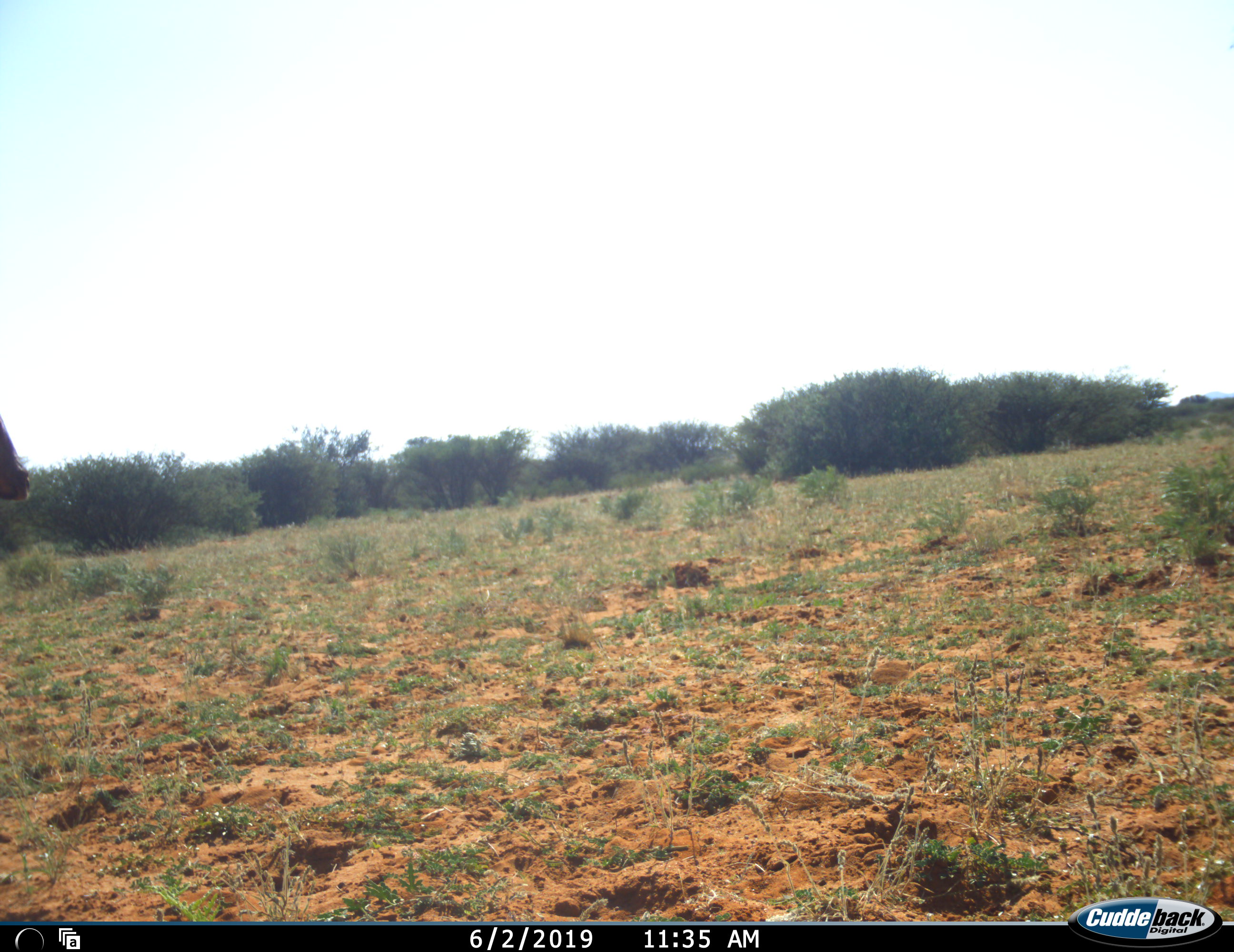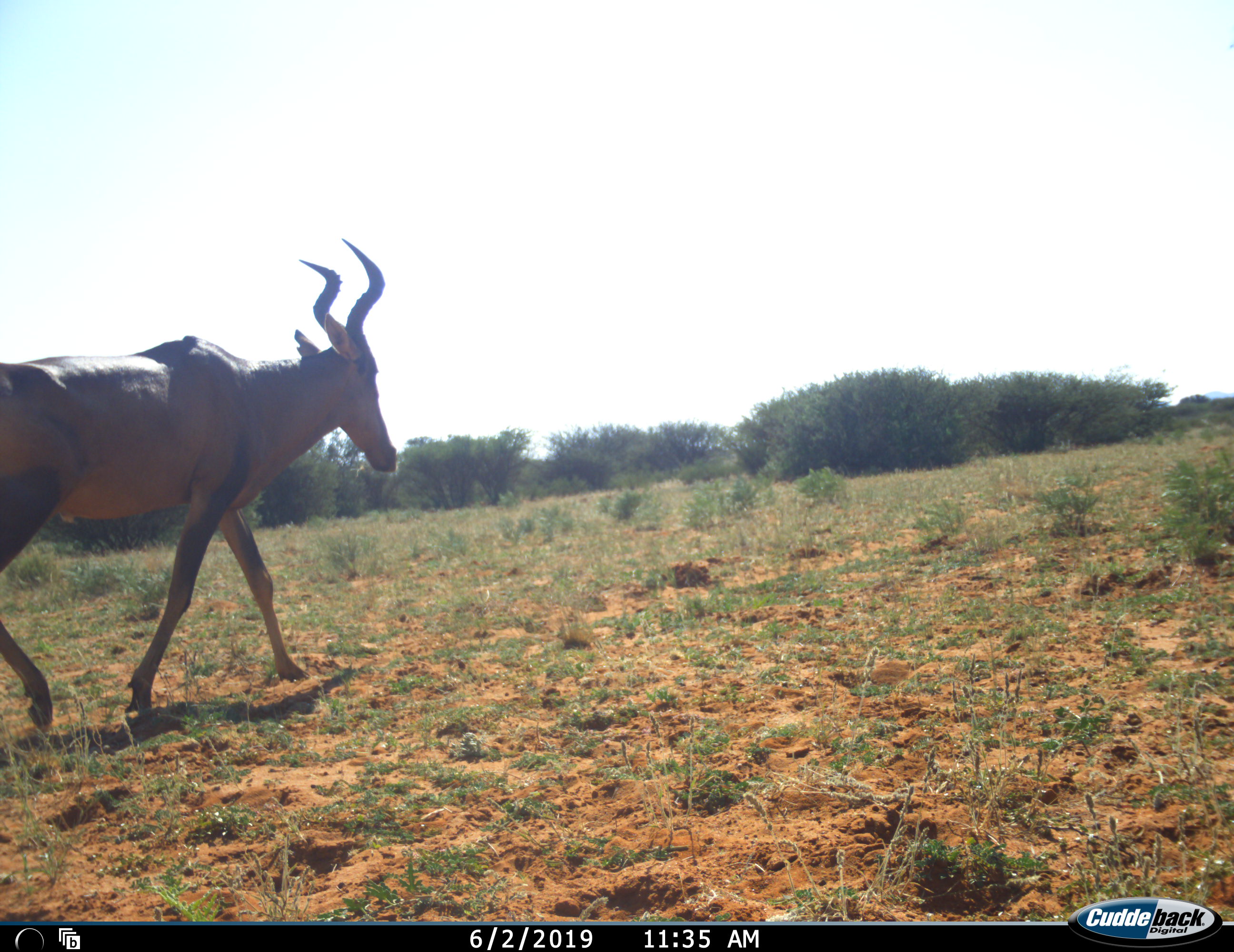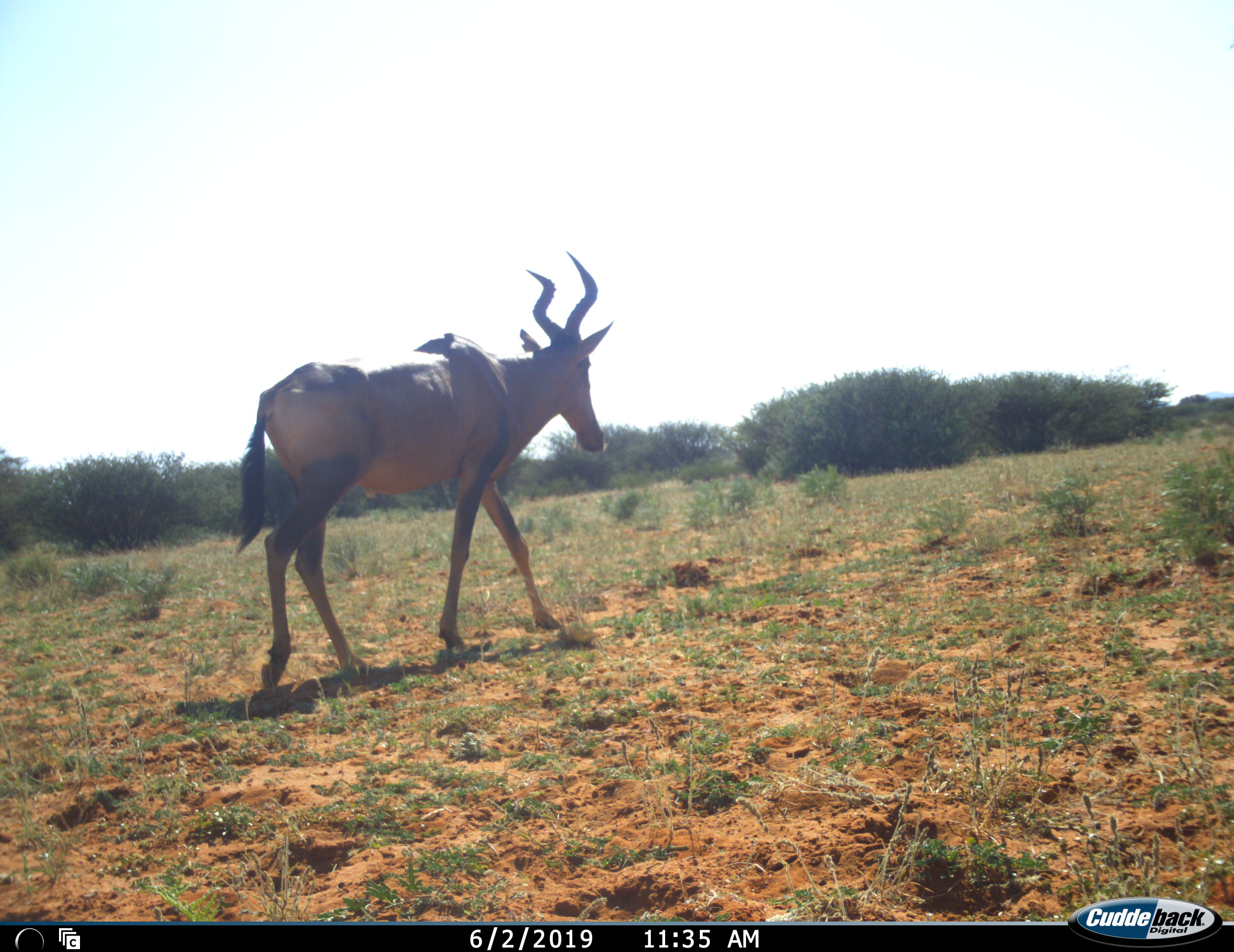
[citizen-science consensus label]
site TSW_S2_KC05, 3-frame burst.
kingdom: Animalia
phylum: Chordata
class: Mammalia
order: Artiodactyla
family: Bovidae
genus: Alcelaphus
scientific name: Alcelaphus buselaphus caama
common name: red hartebeest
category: hartebeestred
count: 1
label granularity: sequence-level